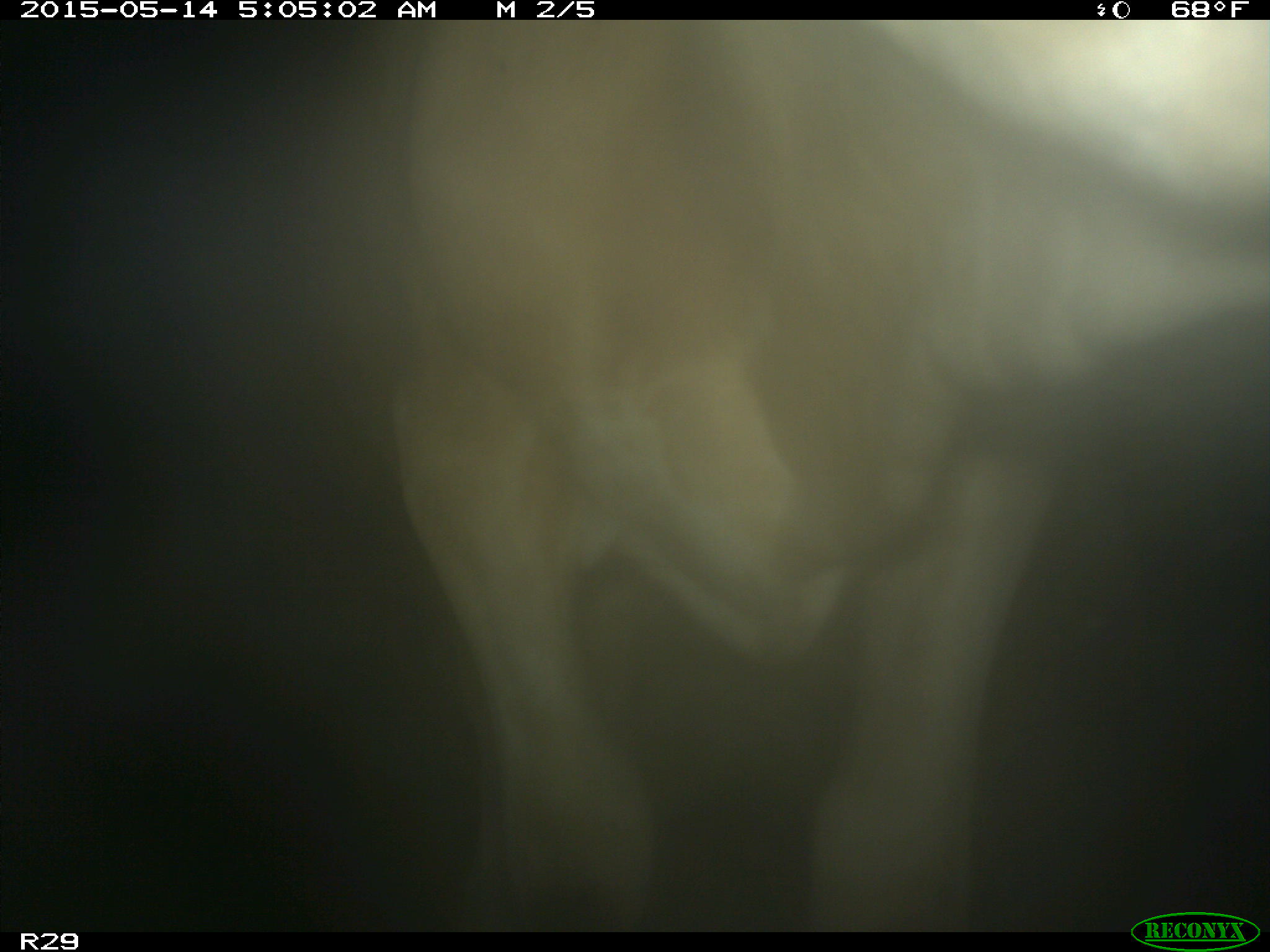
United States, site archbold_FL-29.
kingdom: Animalia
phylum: Chordata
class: Mammalia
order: Artiodactyla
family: Bovidae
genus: Bos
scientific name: Bos taurus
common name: domestic cow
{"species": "Bos taurus (domestic cow)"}